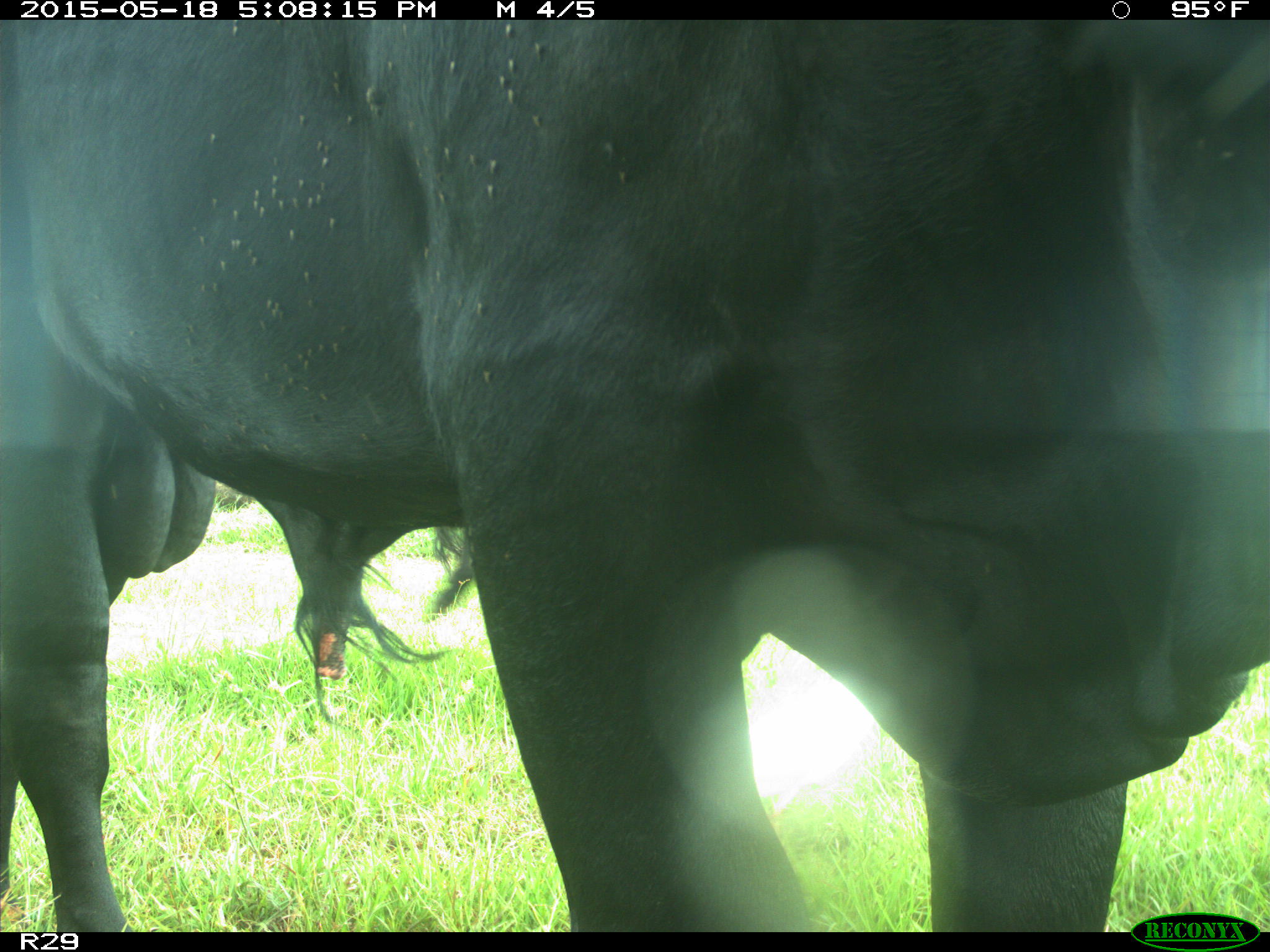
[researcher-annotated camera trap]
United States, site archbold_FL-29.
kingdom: Animalia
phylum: Chordata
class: Mammalia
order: Artiodactyla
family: Bovidae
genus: Bos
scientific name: Bos taurus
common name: domestic cow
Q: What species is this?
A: Bos taurus (domestic cow).